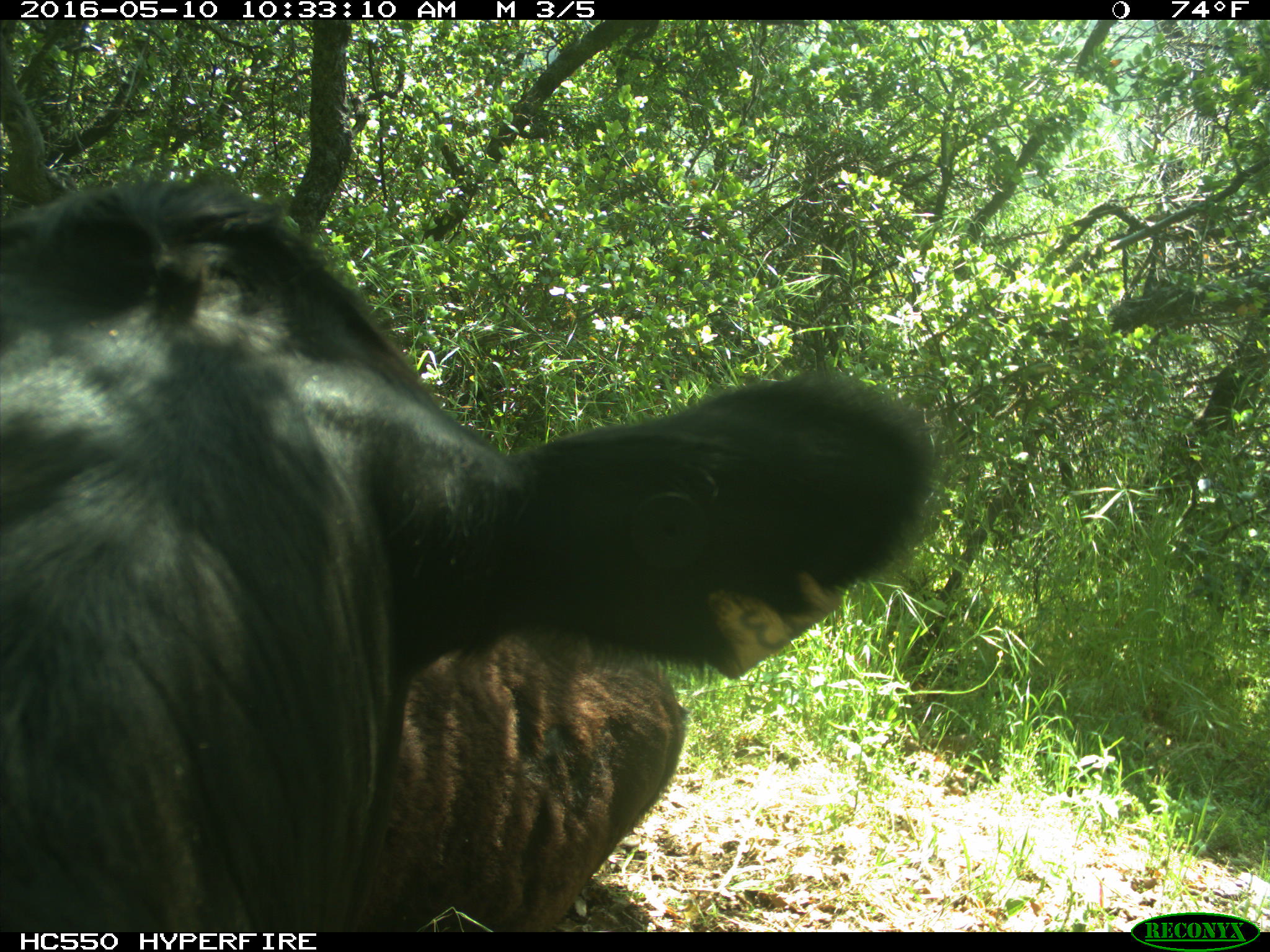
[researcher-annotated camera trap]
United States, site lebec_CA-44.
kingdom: Animalia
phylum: Chordata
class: Mammalia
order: Artiodactyla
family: Bovidae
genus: Bos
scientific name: Bos taurus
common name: domestic cow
Bos taurus (domestic cow).